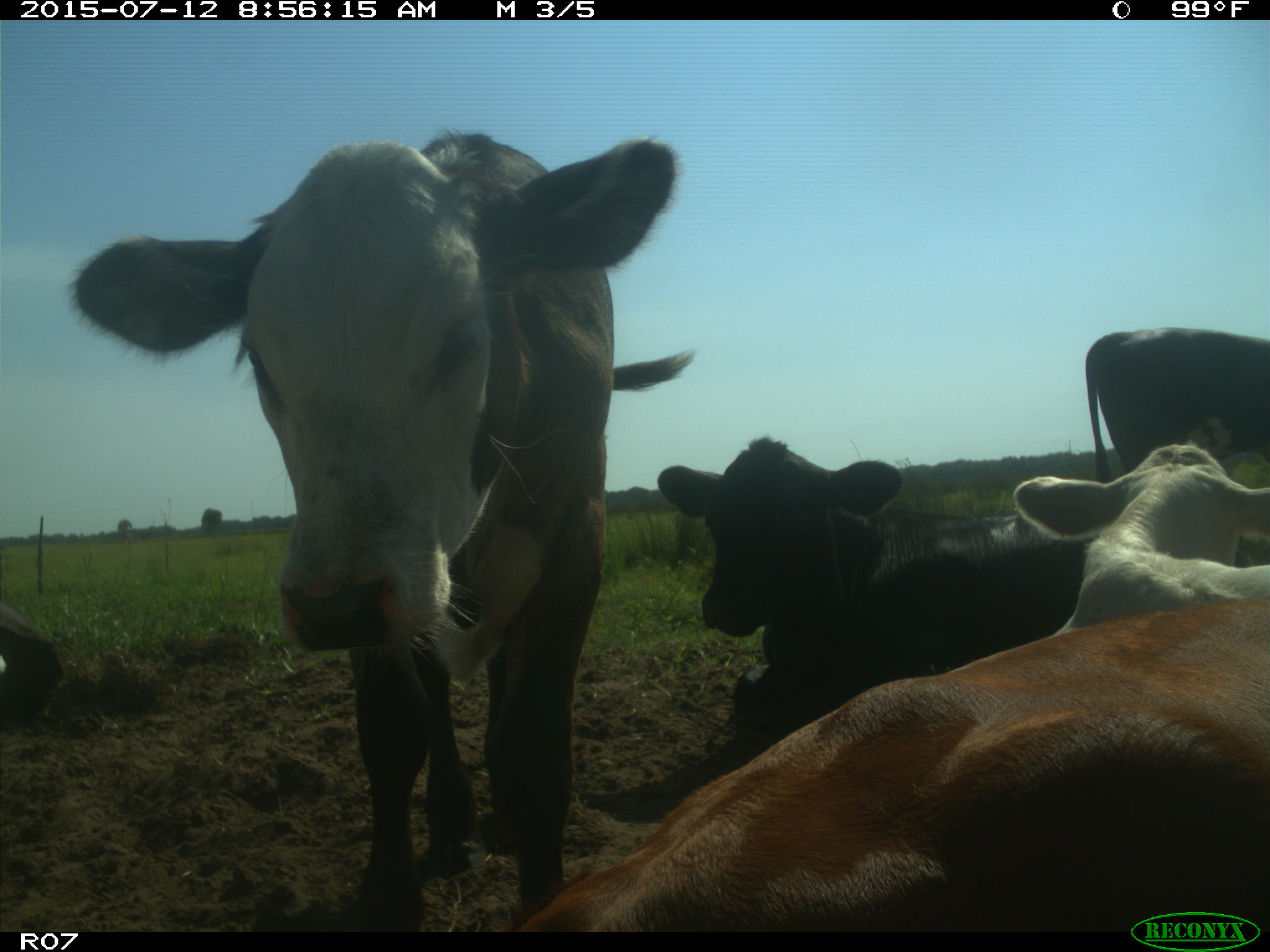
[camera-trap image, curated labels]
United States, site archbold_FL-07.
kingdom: Animalia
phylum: Chordata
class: Mammalia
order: Artiodactyla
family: Bovidae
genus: Bos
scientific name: Bos taurus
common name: domestic cow